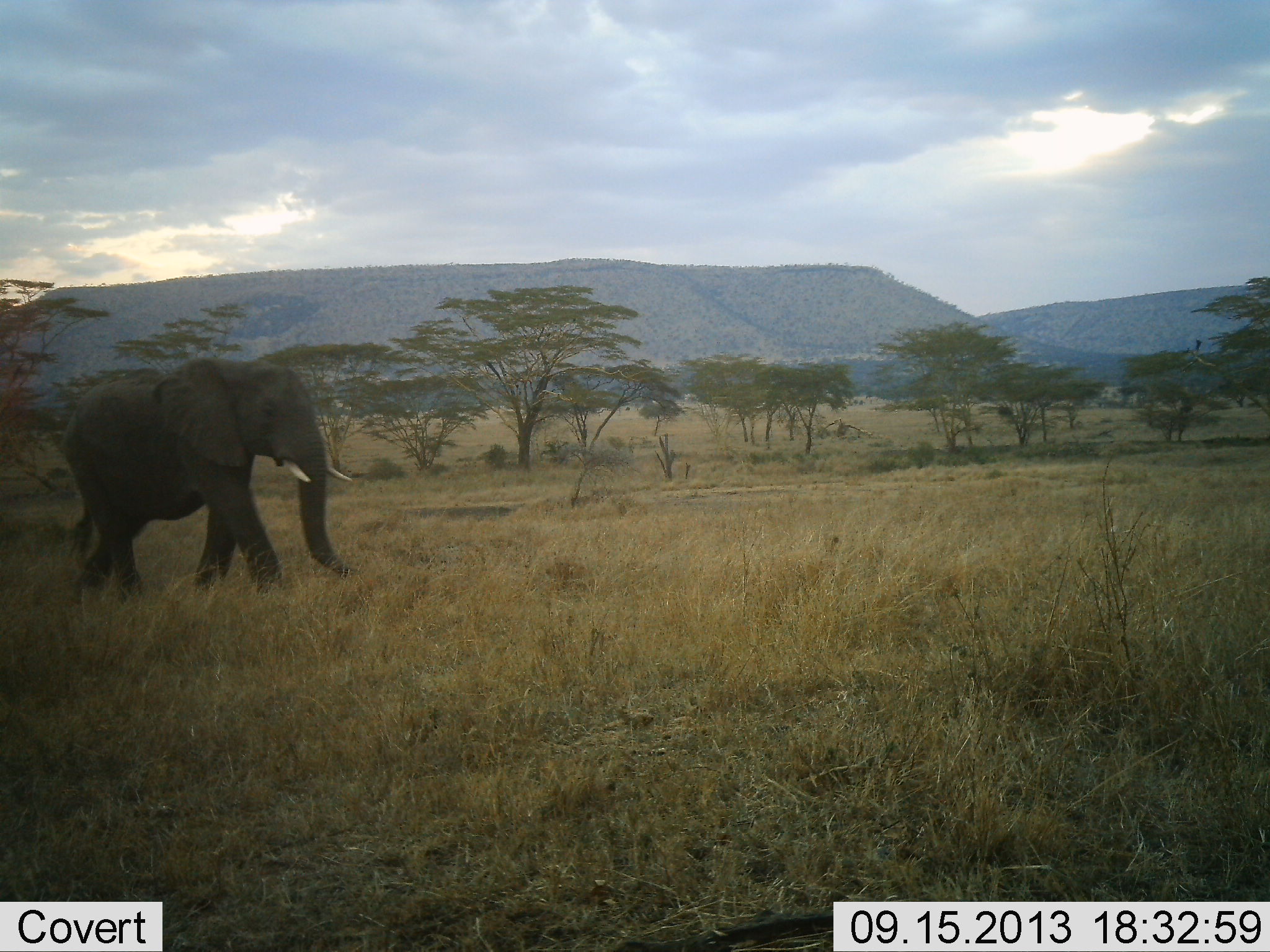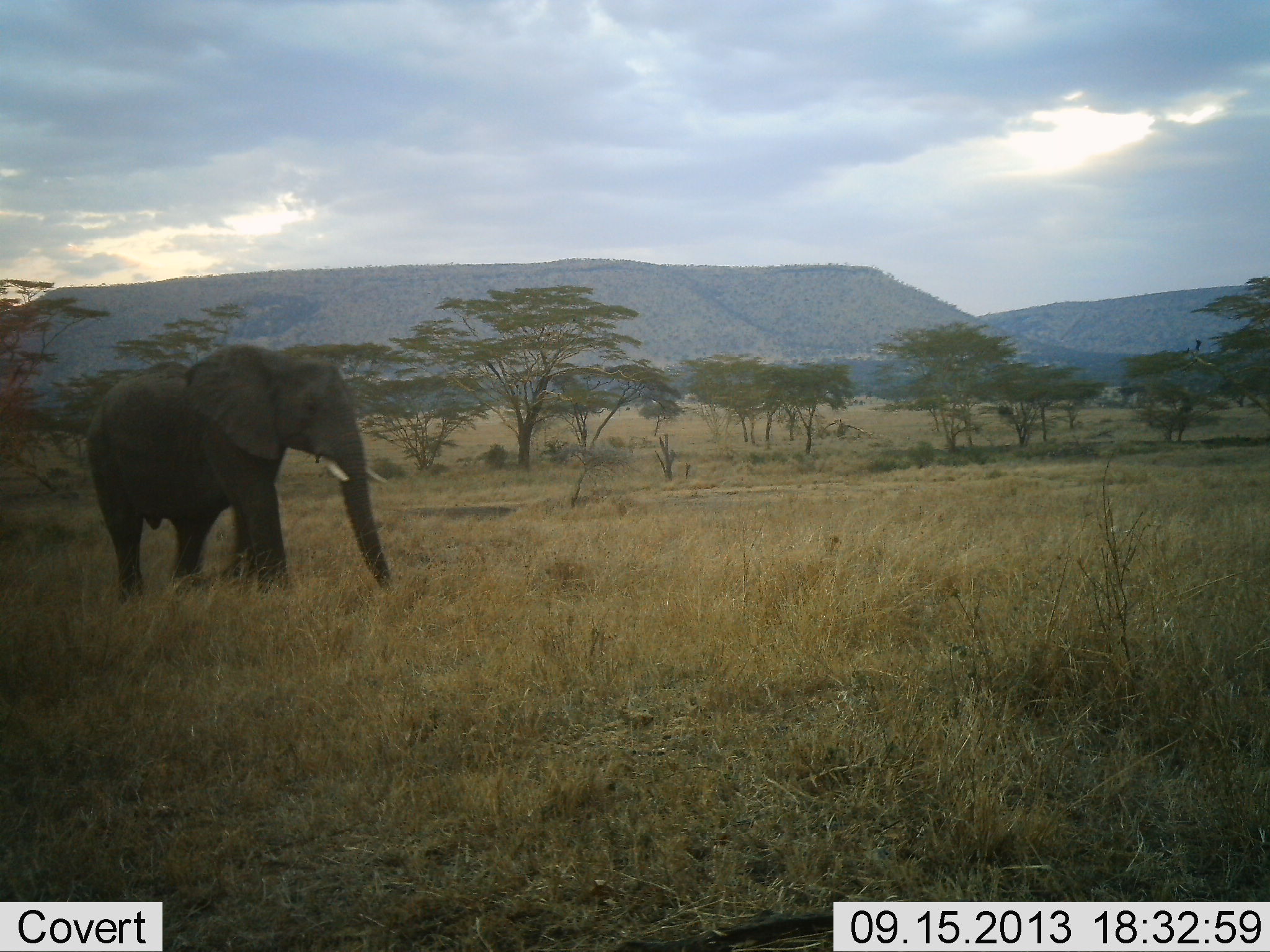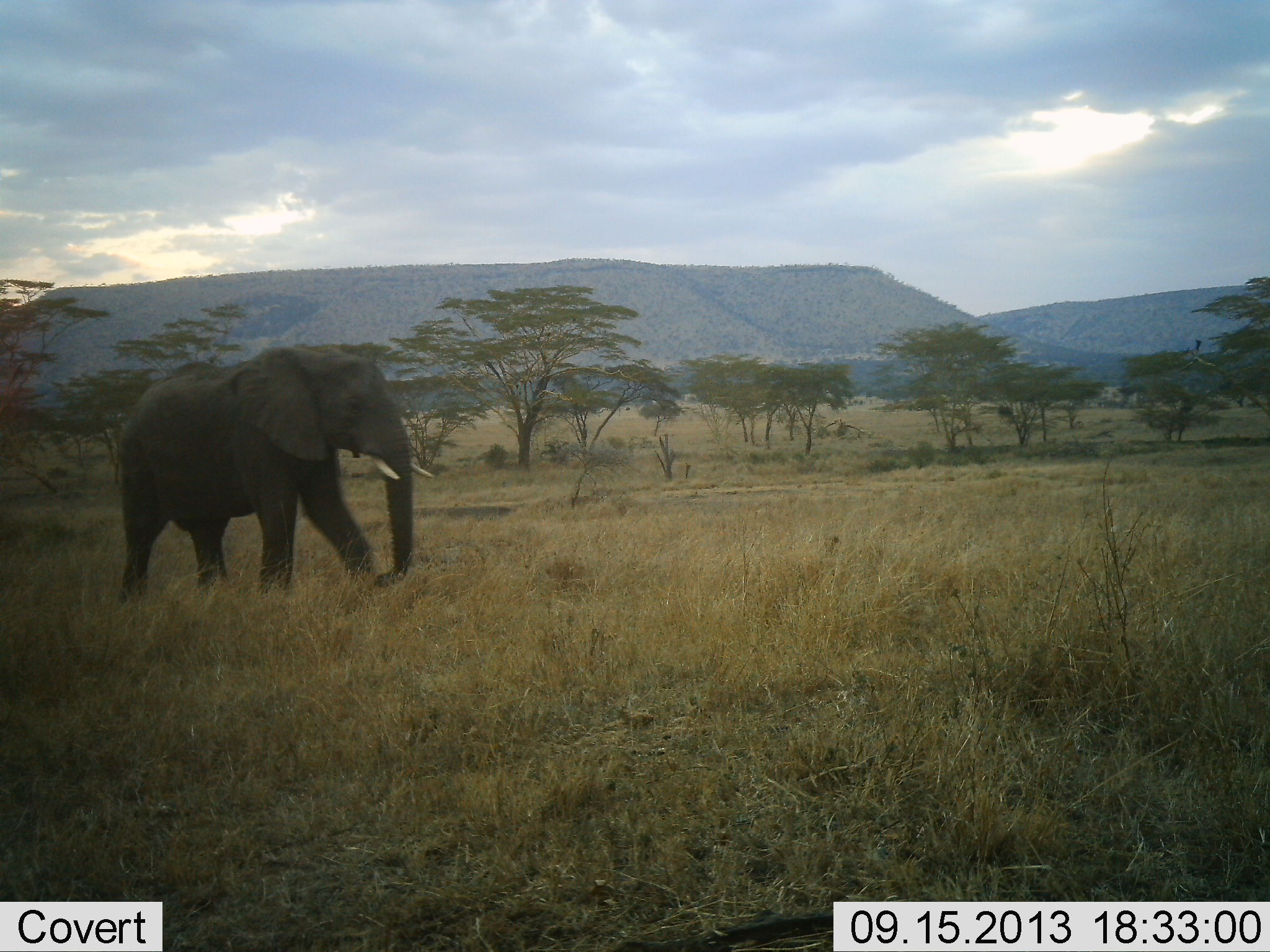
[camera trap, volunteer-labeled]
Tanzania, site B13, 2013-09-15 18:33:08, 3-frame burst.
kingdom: Animalia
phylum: Chordata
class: Mammalia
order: Proboscidea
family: Elephantidae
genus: Loxodonta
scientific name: Loxodonta africana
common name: african bush elephant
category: elephant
Elephant (african bush elephant) (Loxodonta africana), count 1. Behavior (volunteer vote fractions): standing 15%, resting 0%, moving 88%, interacting 0%. Young present (vote fraction): 0%. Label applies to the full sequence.